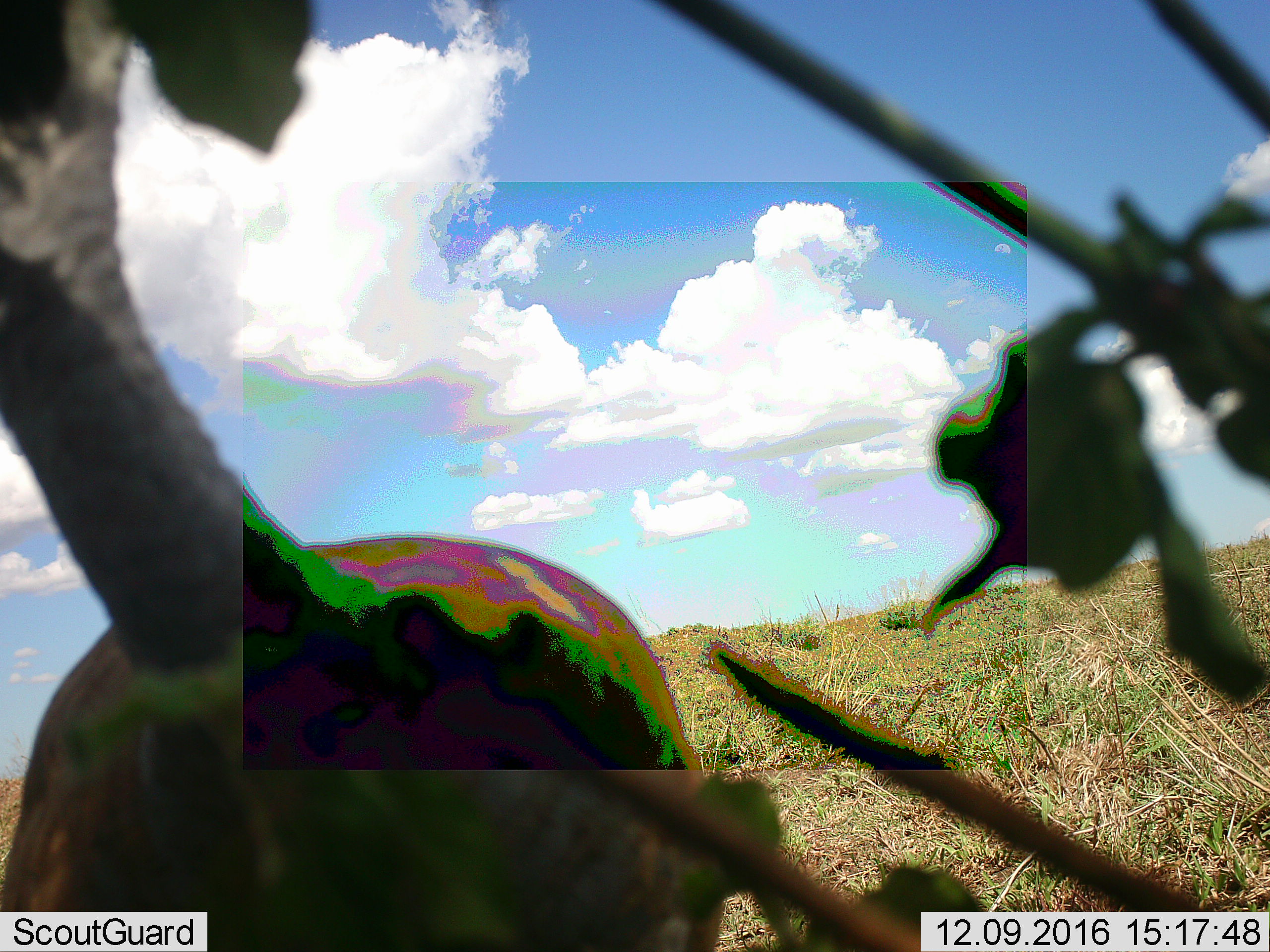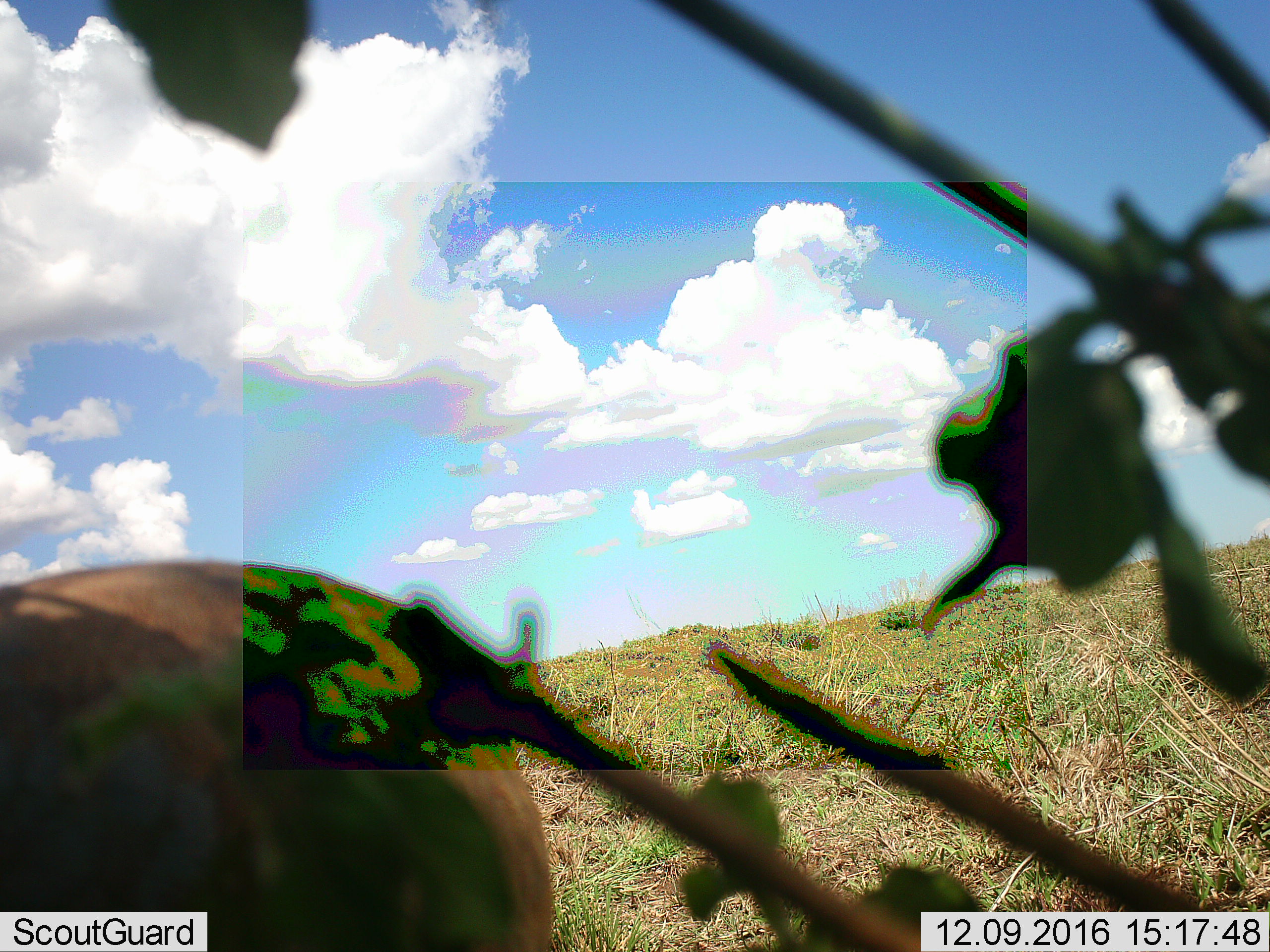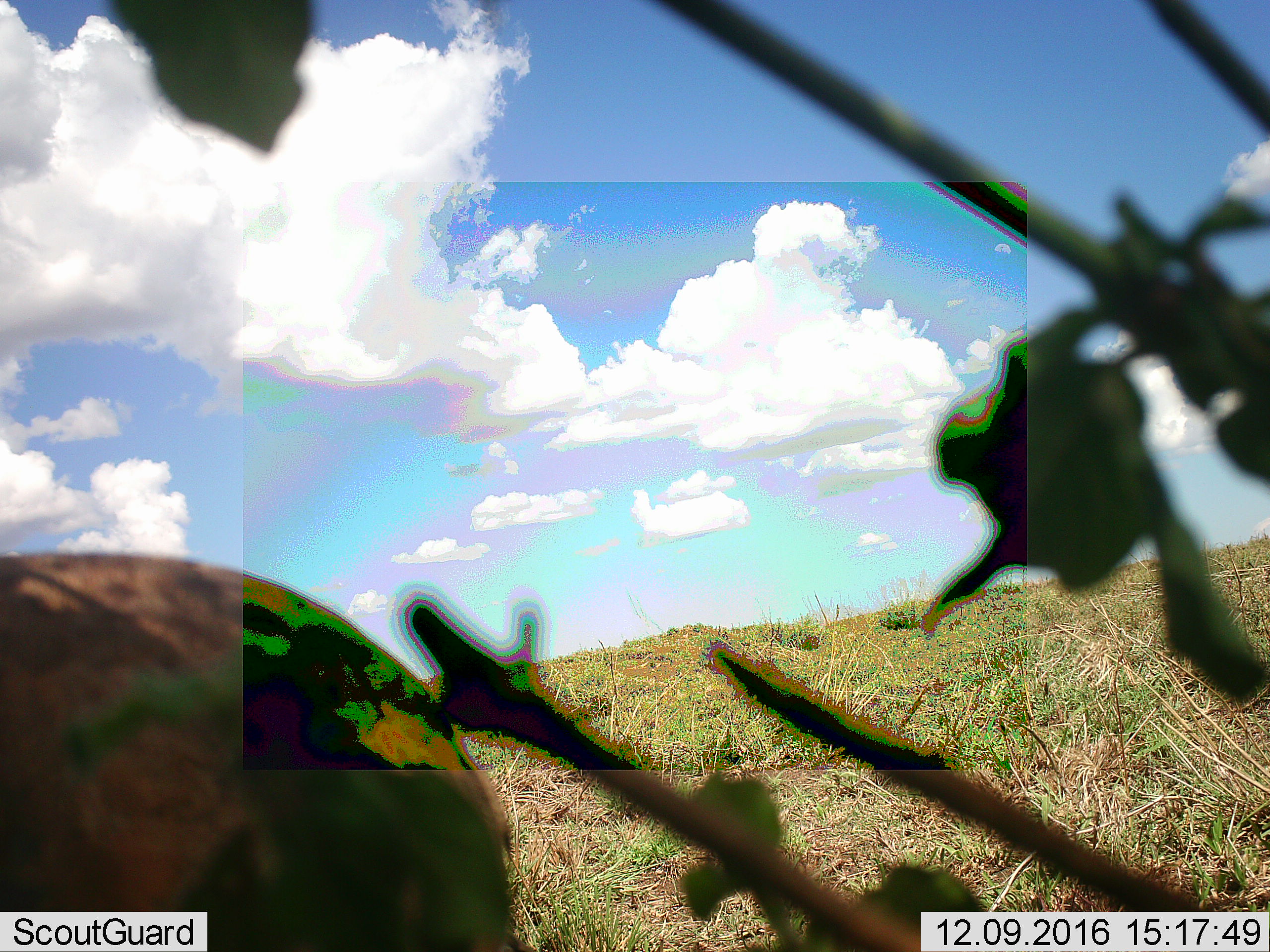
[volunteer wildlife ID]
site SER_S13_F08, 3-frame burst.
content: unidentified animal